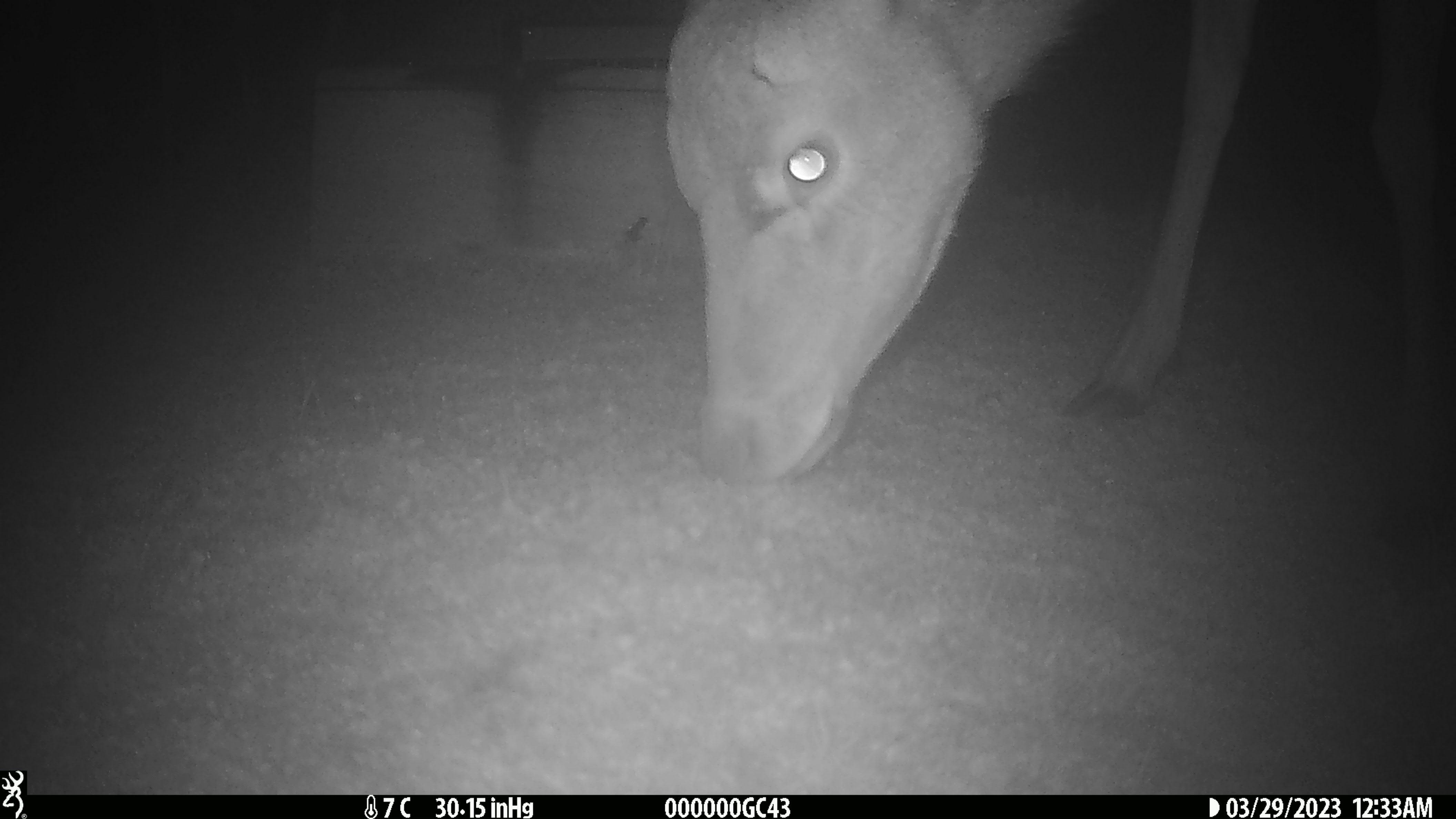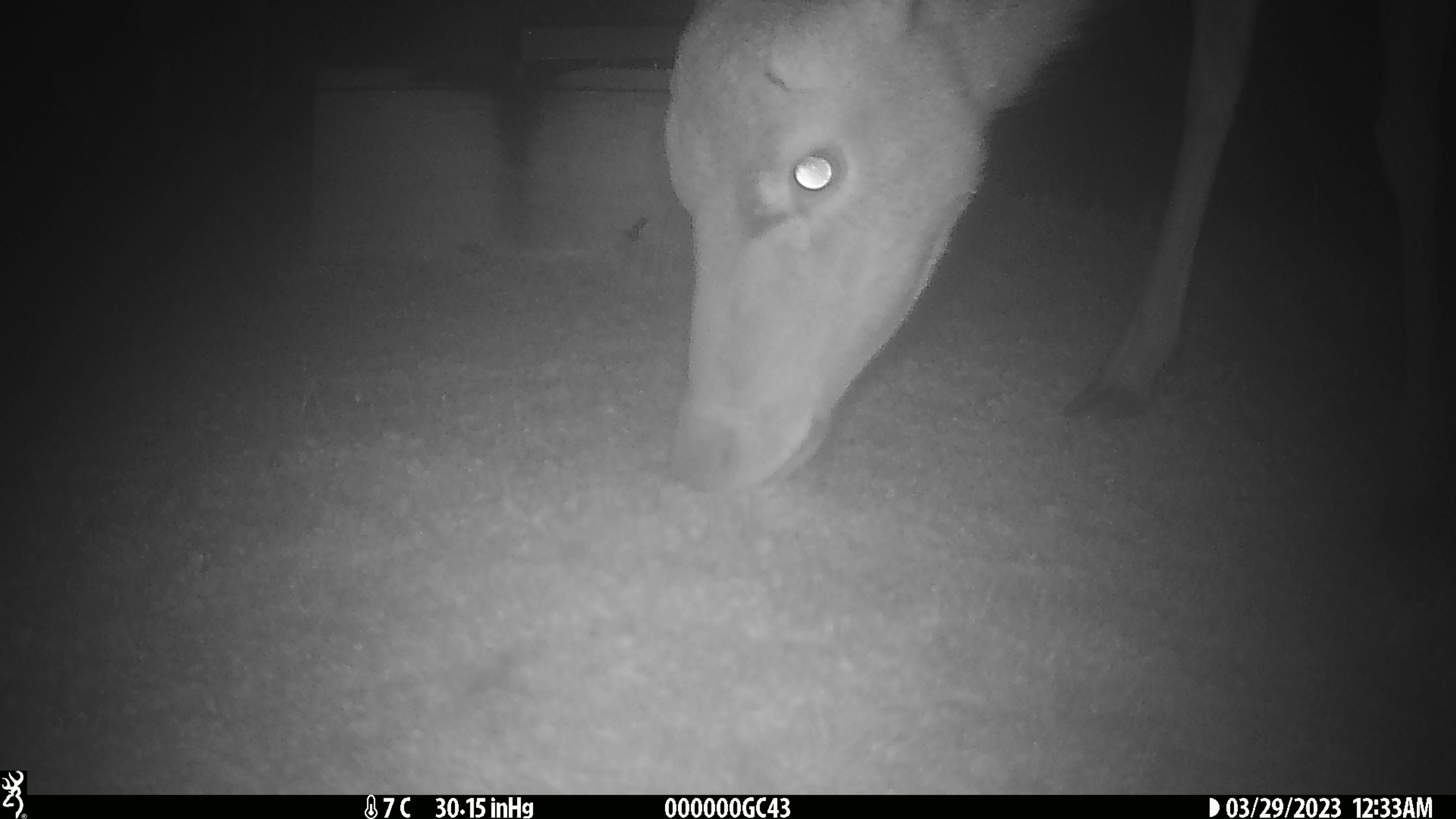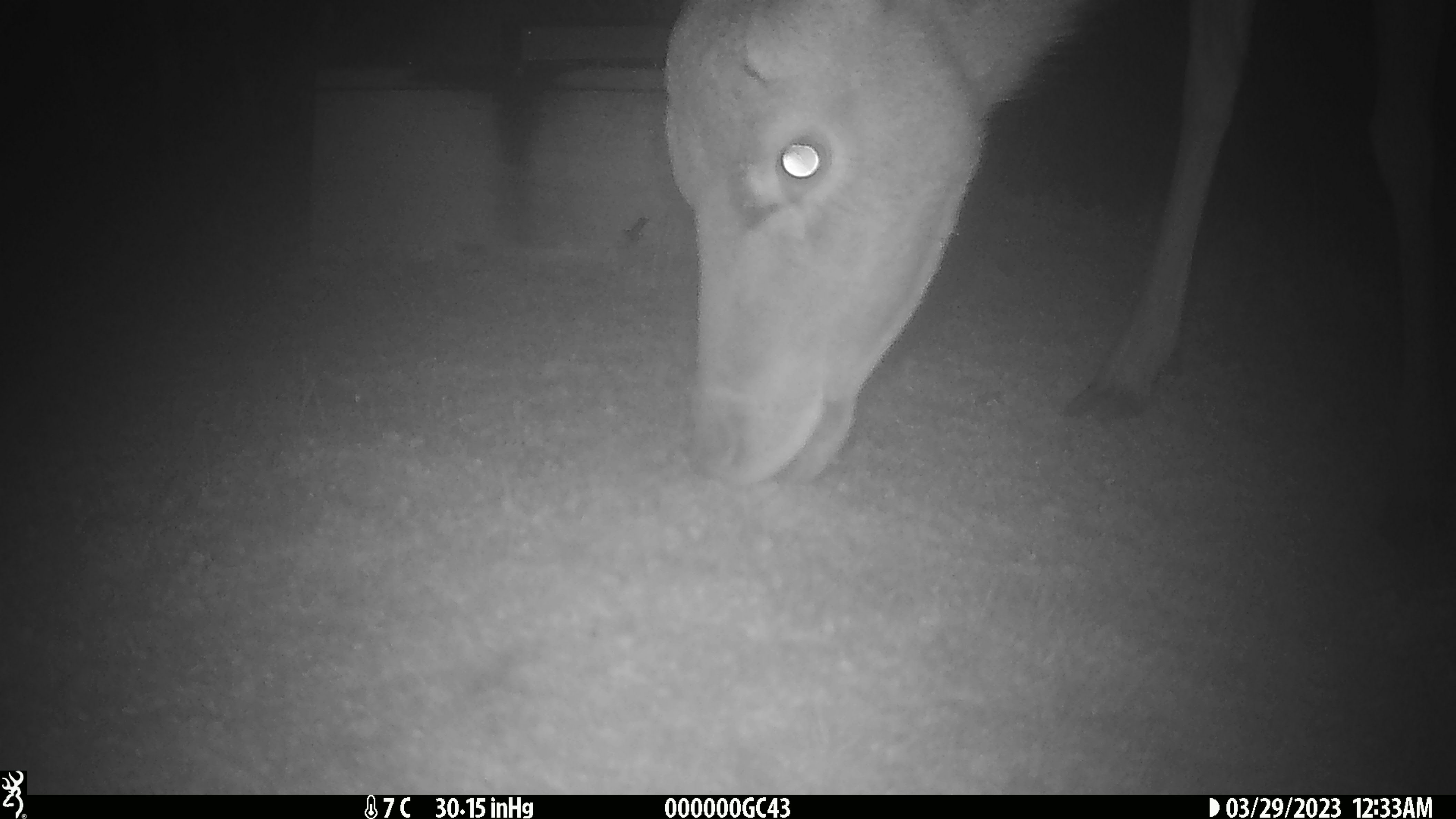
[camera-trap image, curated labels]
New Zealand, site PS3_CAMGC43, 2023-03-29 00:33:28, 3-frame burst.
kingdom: Animalia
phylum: Chordata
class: Mammalia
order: Artiodactyla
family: Cervidae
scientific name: Cervidae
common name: deer